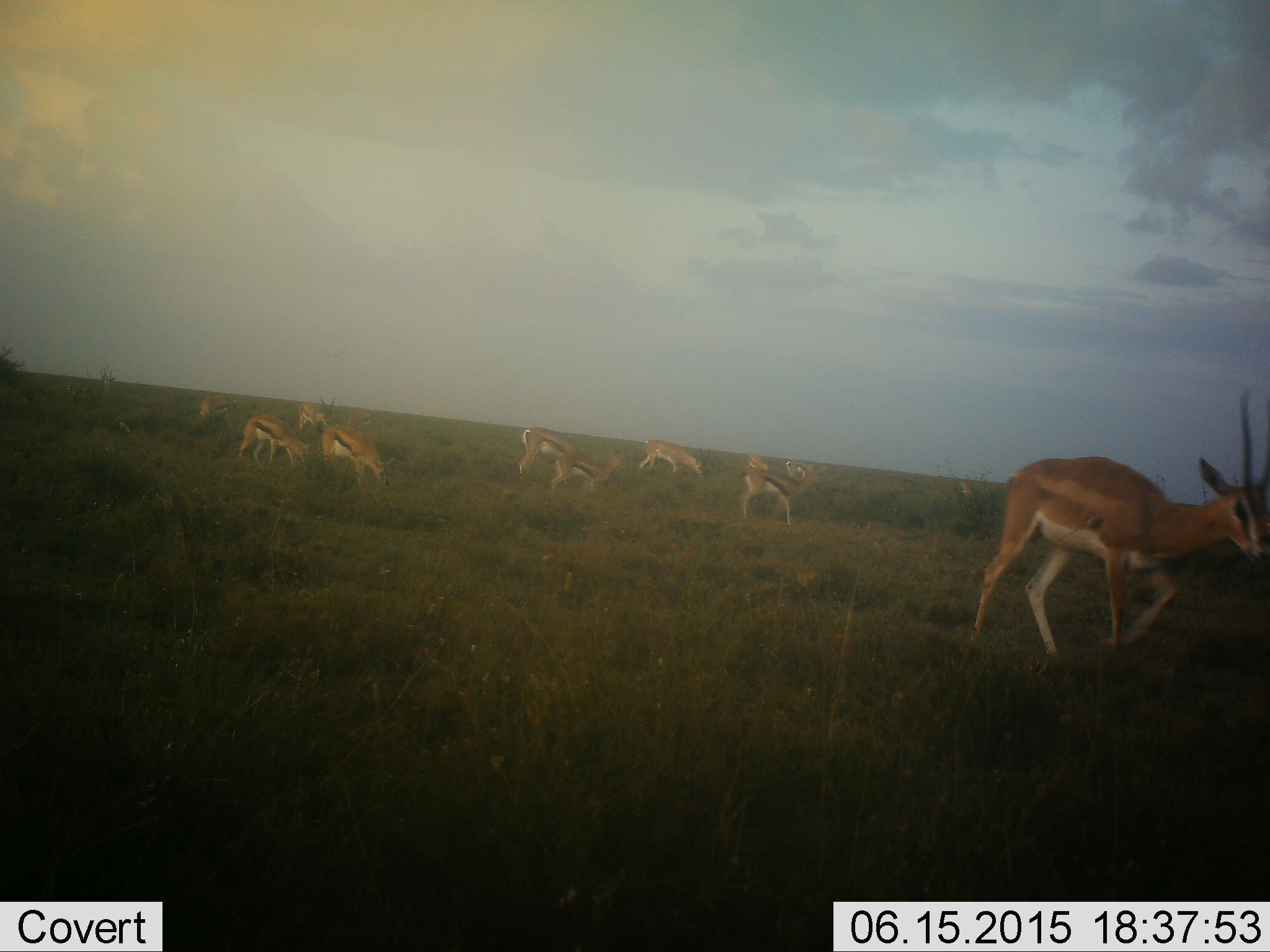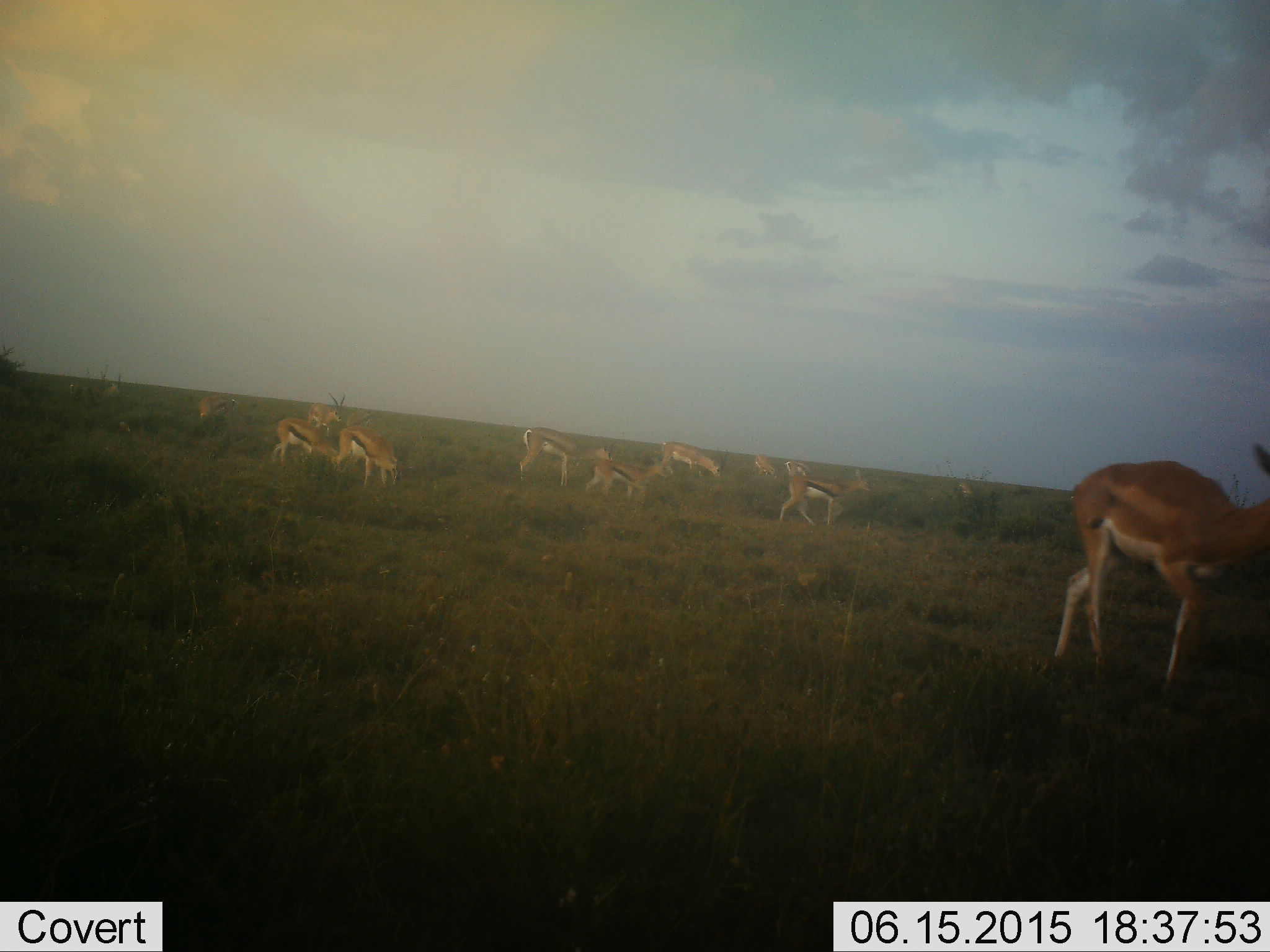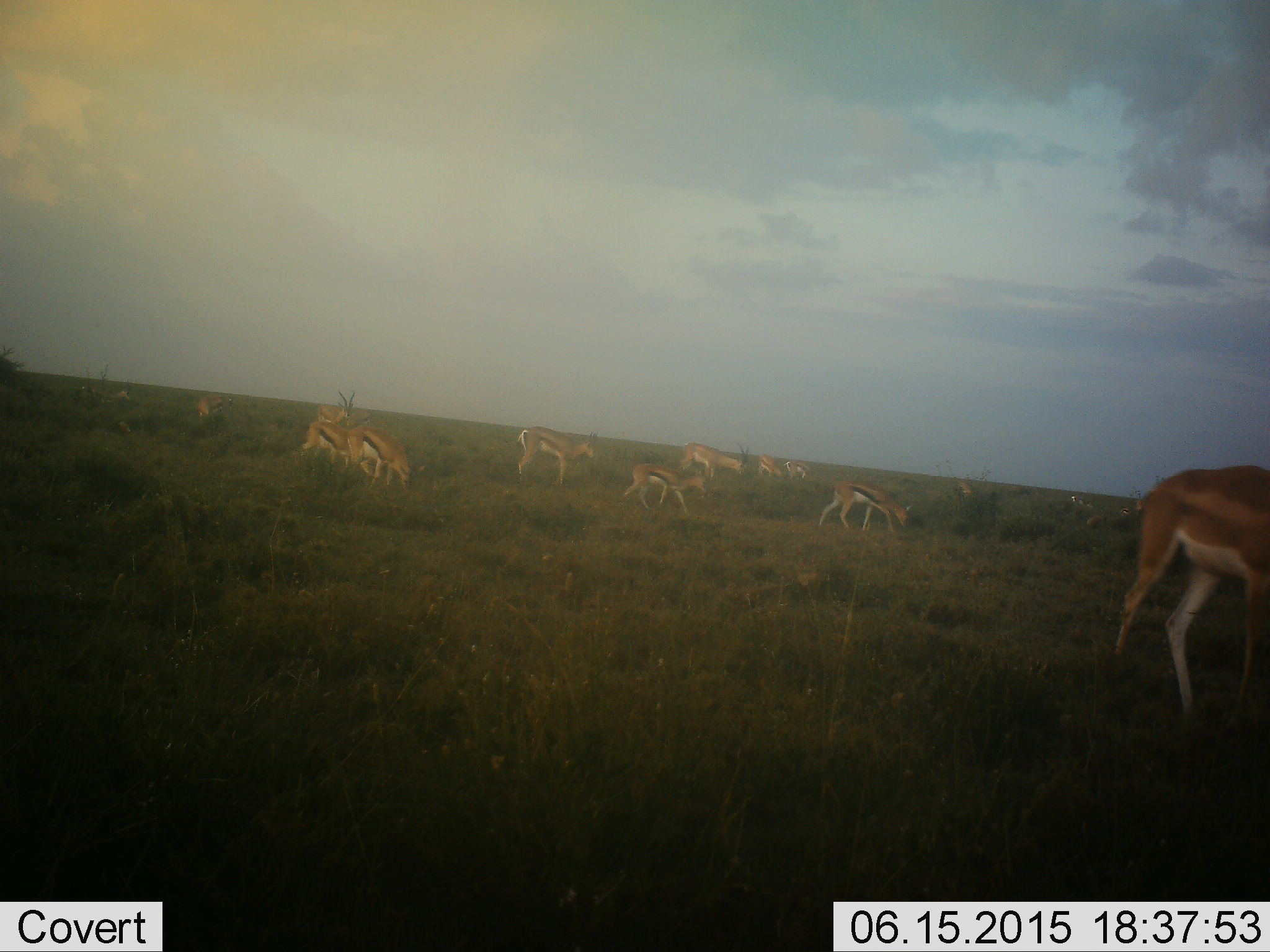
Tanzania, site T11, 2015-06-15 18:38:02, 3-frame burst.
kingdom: Animalia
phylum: Chordata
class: Mammalia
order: Artiodactyla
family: Bovidae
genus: Eudorcas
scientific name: Eudorcas thomsonii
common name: thomson's gazelle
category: gazellethomsons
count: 11-50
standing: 33%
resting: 6%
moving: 61%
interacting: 6%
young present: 6%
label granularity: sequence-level